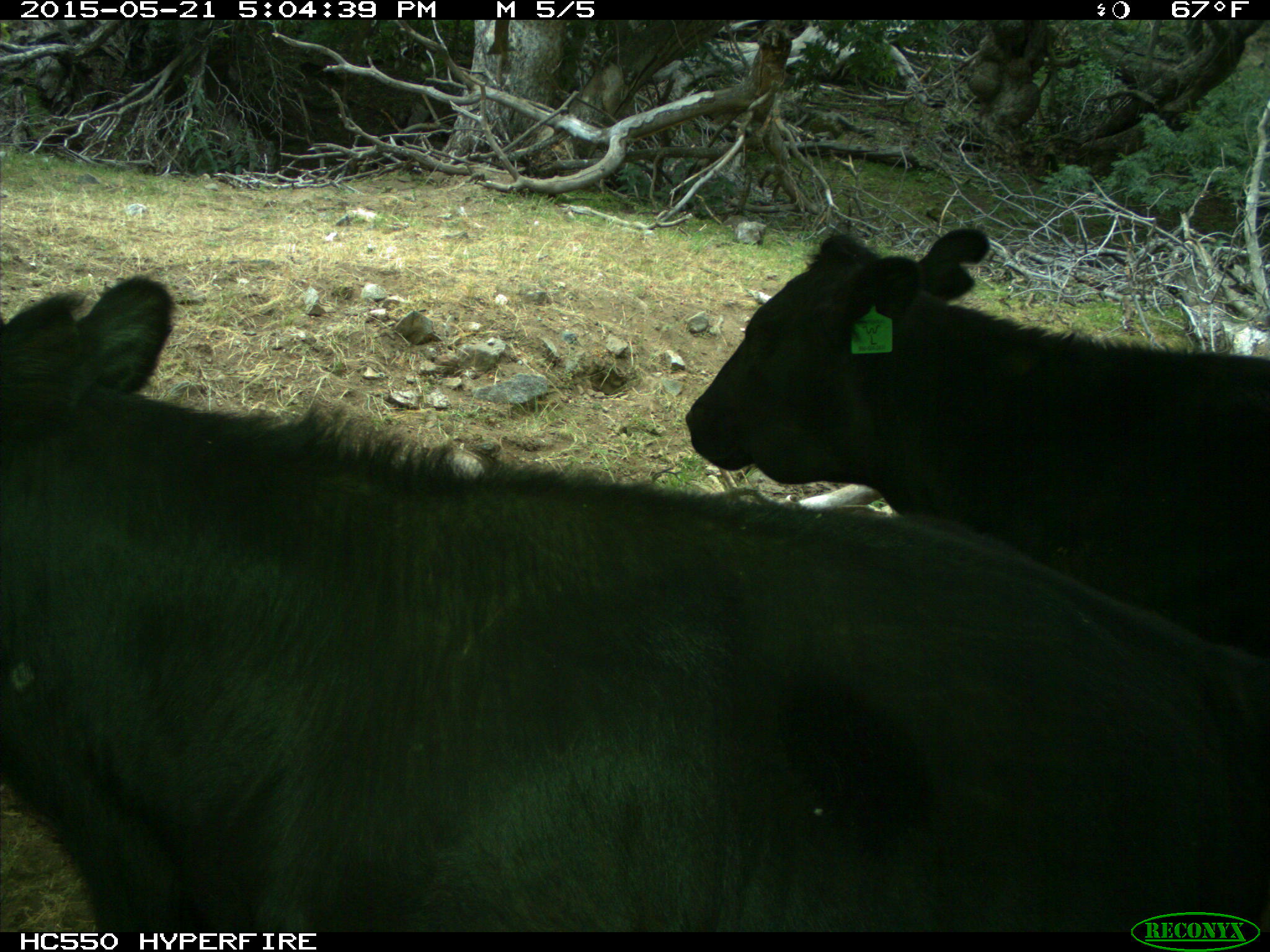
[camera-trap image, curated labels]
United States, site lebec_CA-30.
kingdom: Animalia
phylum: Chordata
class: Mammalia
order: Artiodactyla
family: Bovidae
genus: Bos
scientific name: Bos taurus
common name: domestic cow